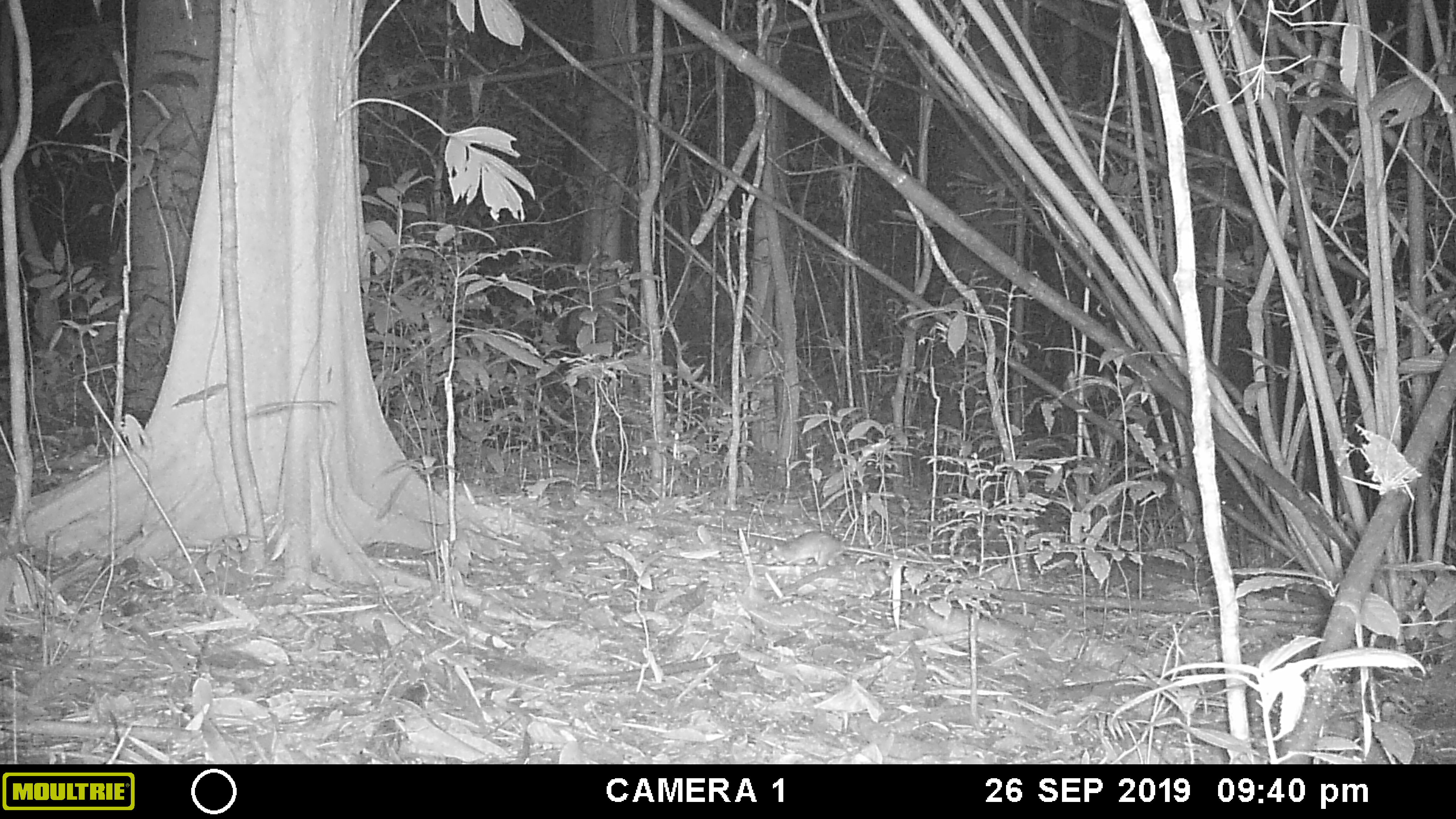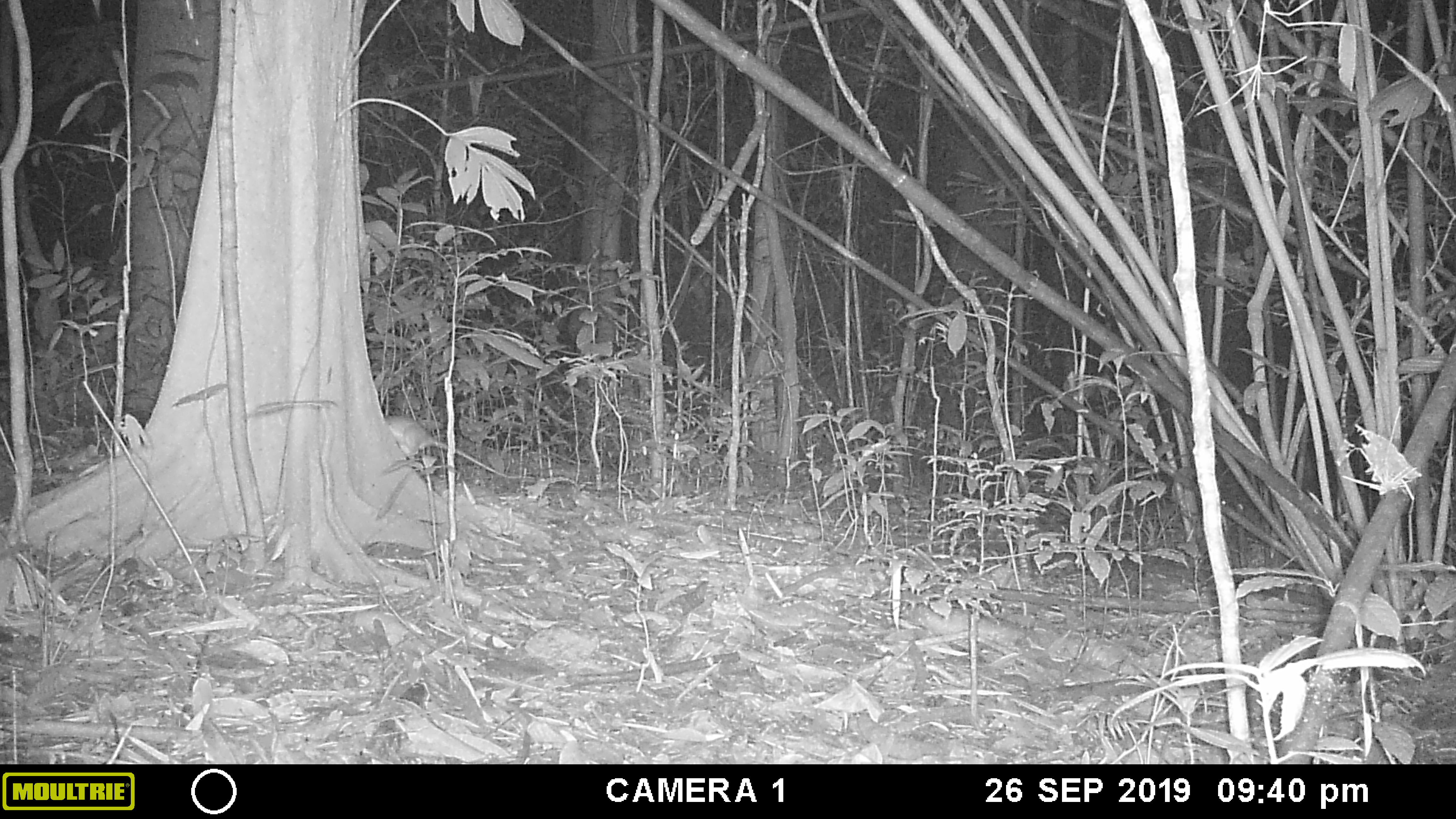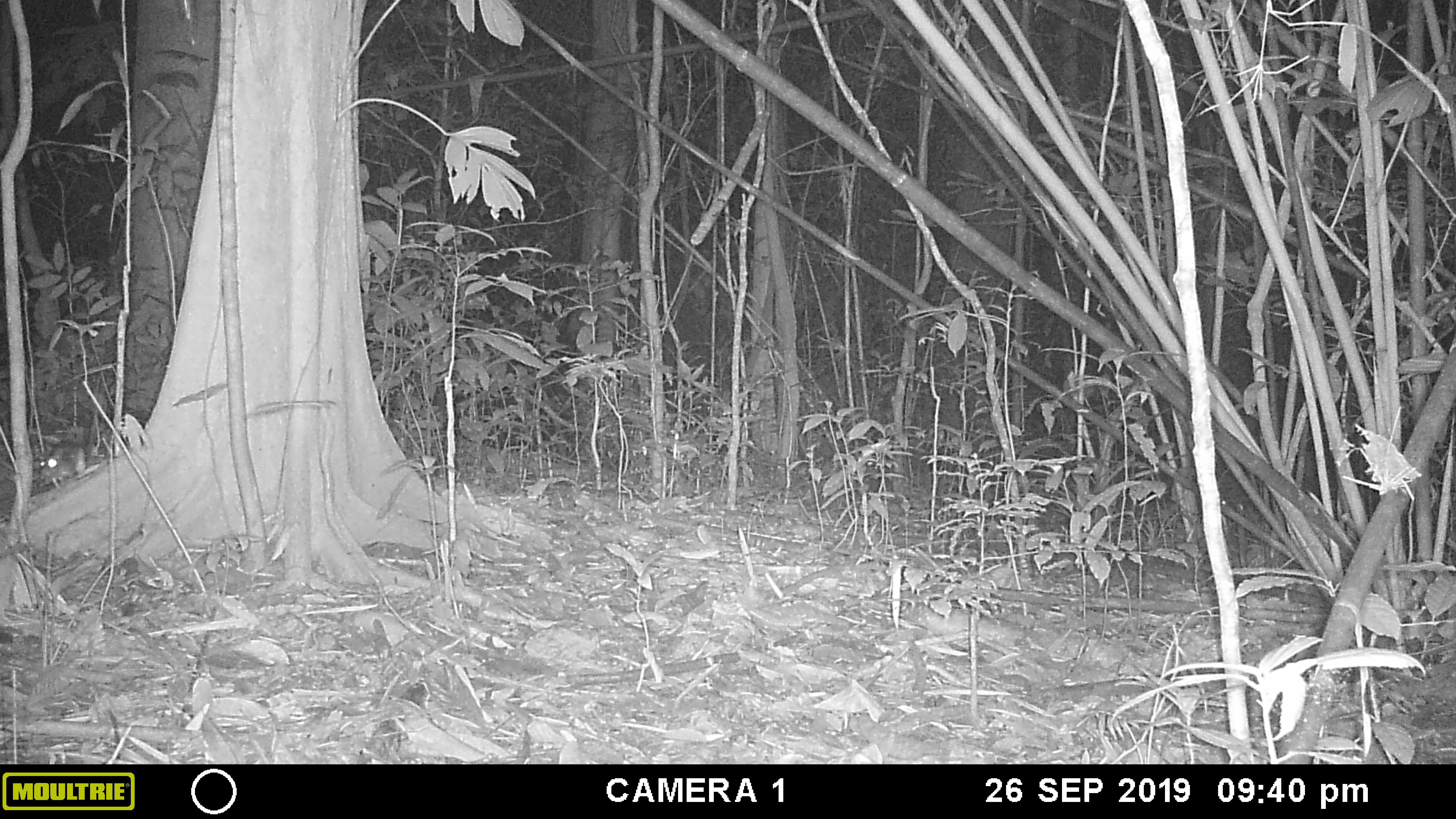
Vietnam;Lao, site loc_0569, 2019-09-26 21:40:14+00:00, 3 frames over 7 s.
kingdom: Animalia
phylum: Chordata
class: Mammalia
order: Rodentia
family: Muridae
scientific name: Muridae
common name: old-world mice and rats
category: unidentified murid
Unidentified murid (old-world mice and rats) (Muridae). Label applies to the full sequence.